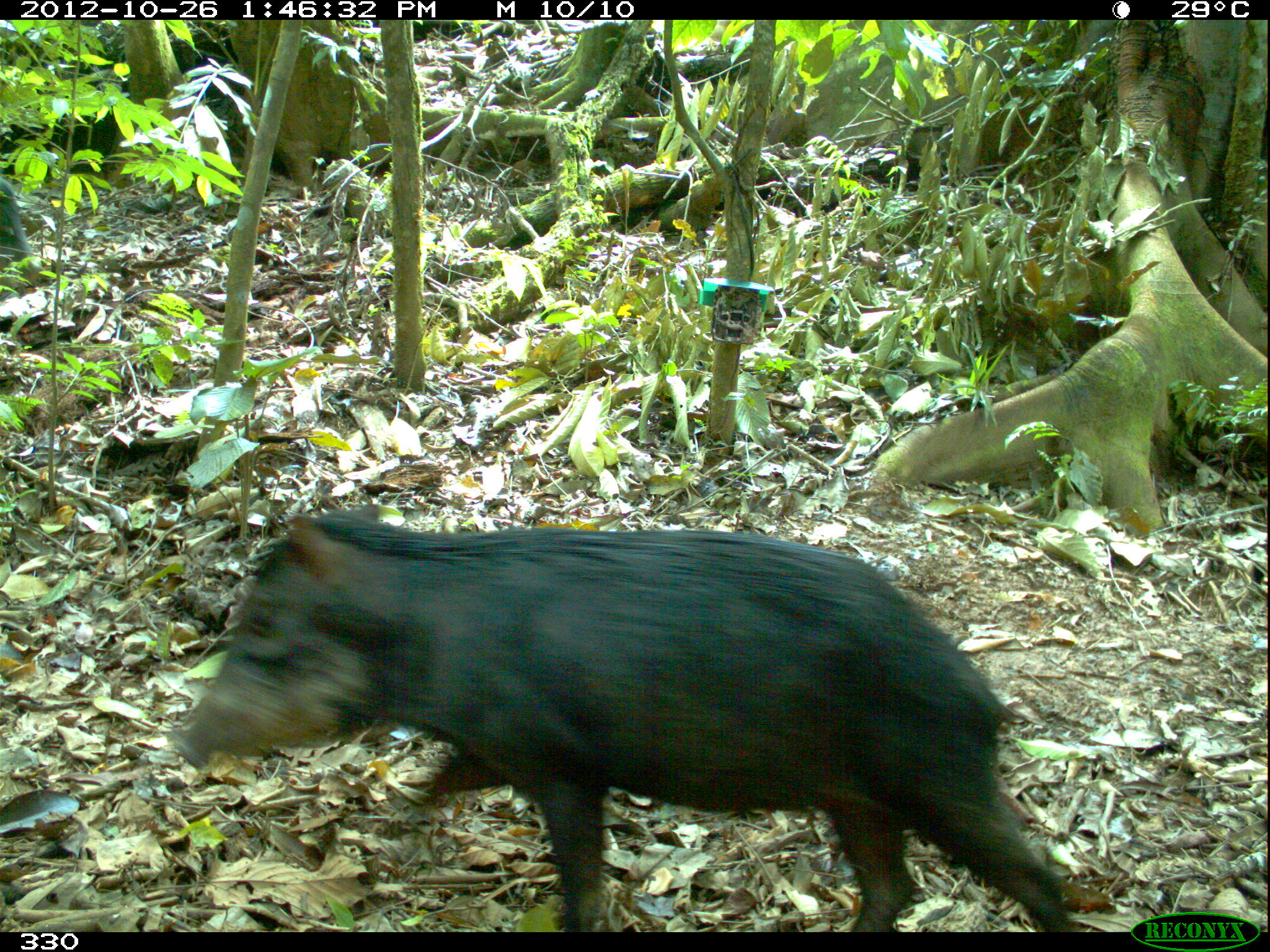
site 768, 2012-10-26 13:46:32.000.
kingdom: Animalia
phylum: Chordata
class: Mammalia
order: Artiodactyla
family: Tayassuidae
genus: Tayassu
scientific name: Tayassu pecari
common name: white-lipped peccary